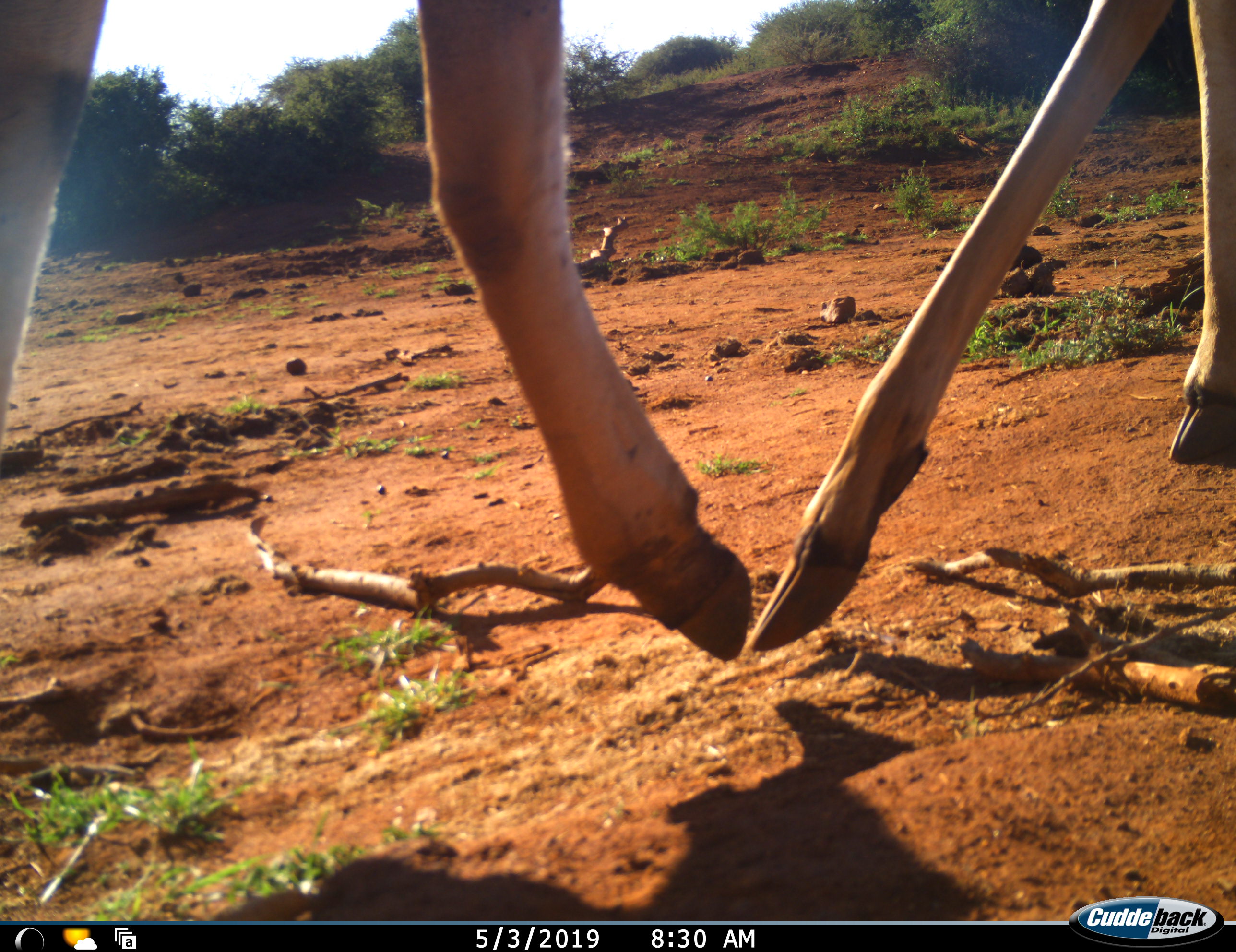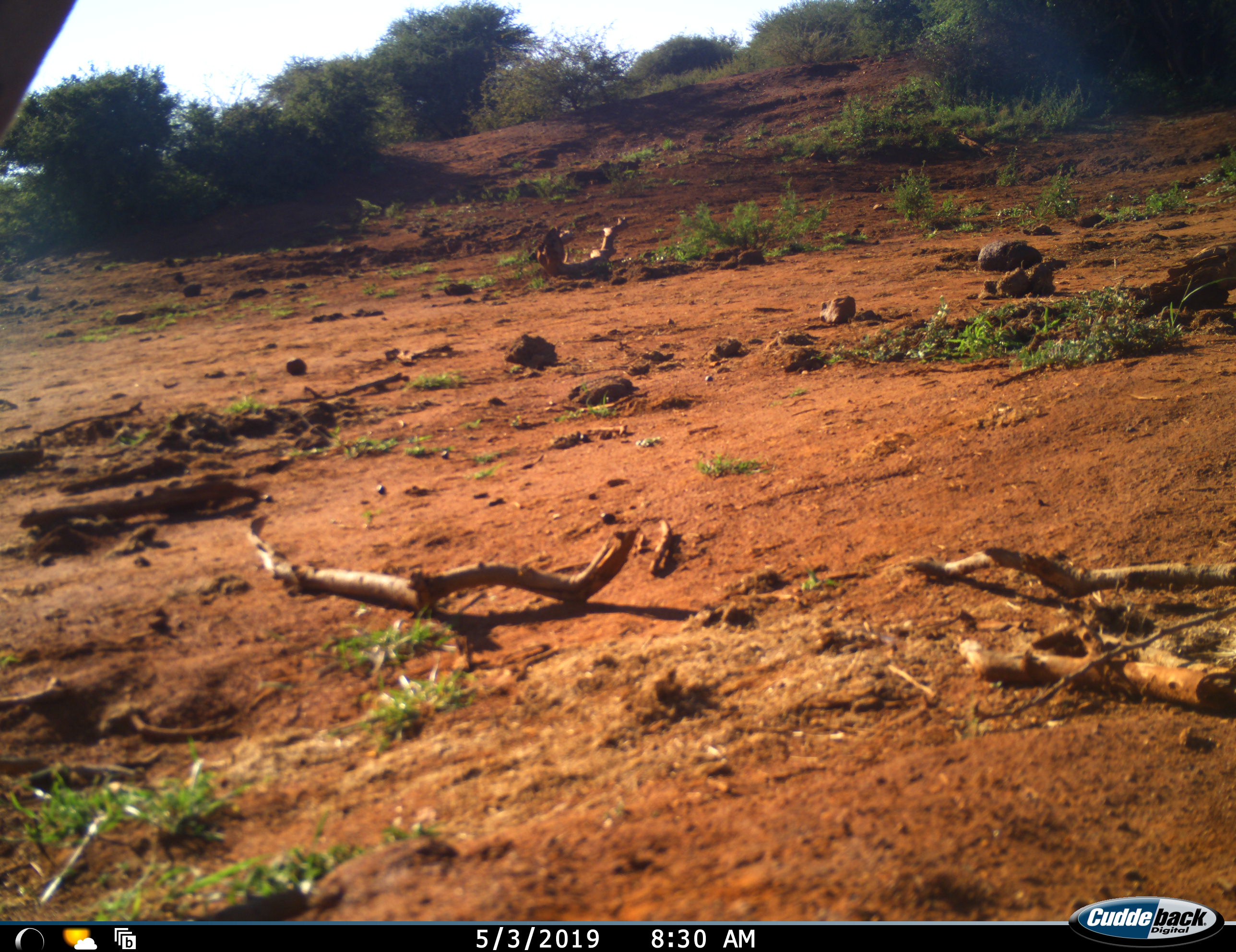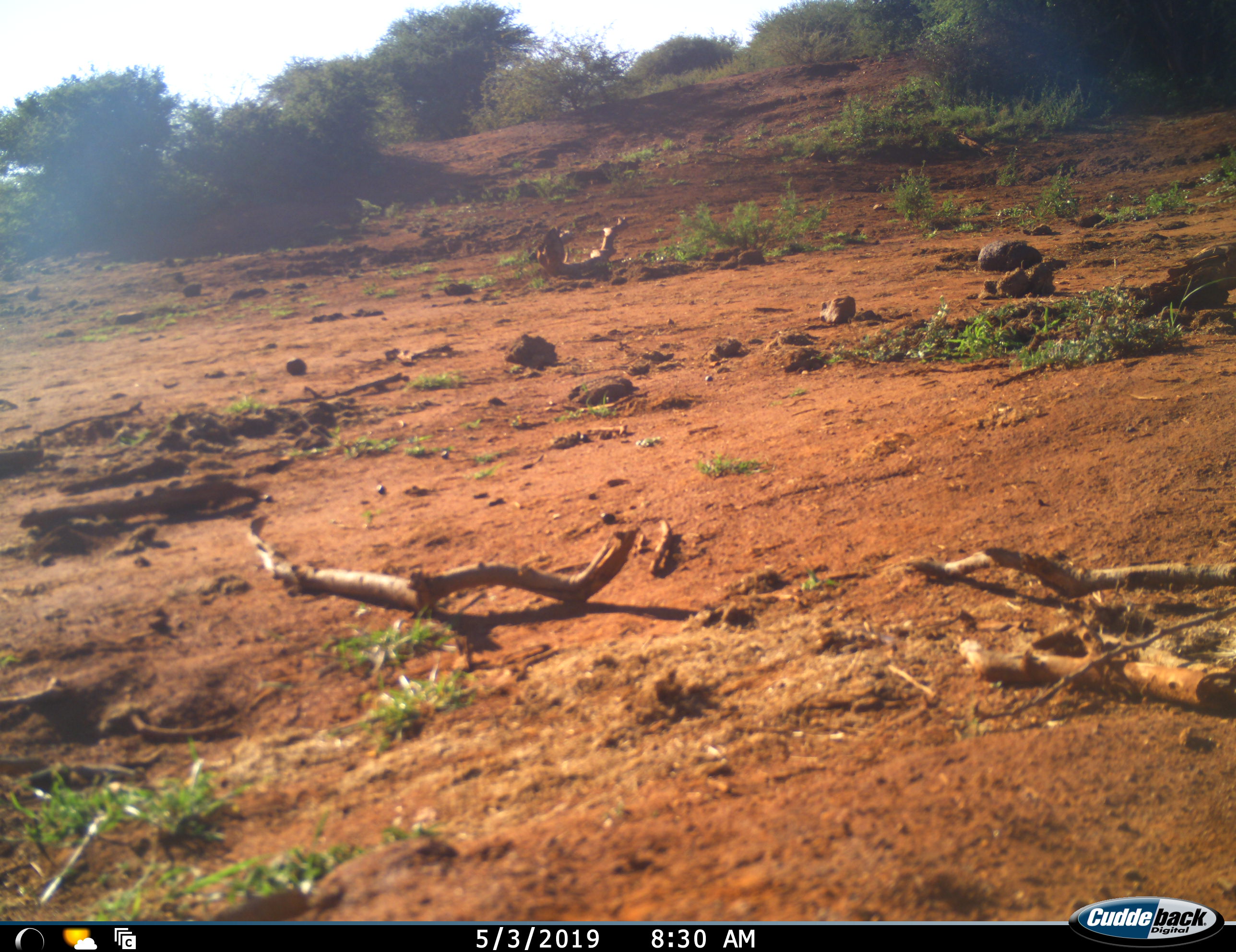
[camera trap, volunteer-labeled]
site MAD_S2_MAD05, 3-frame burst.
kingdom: Animalia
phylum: Chordata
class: Mammalia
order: Artiodactyla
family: Bovidae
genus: Aepyceros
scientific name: Aepyceros melampus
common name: impala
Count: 1.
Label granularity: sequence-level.